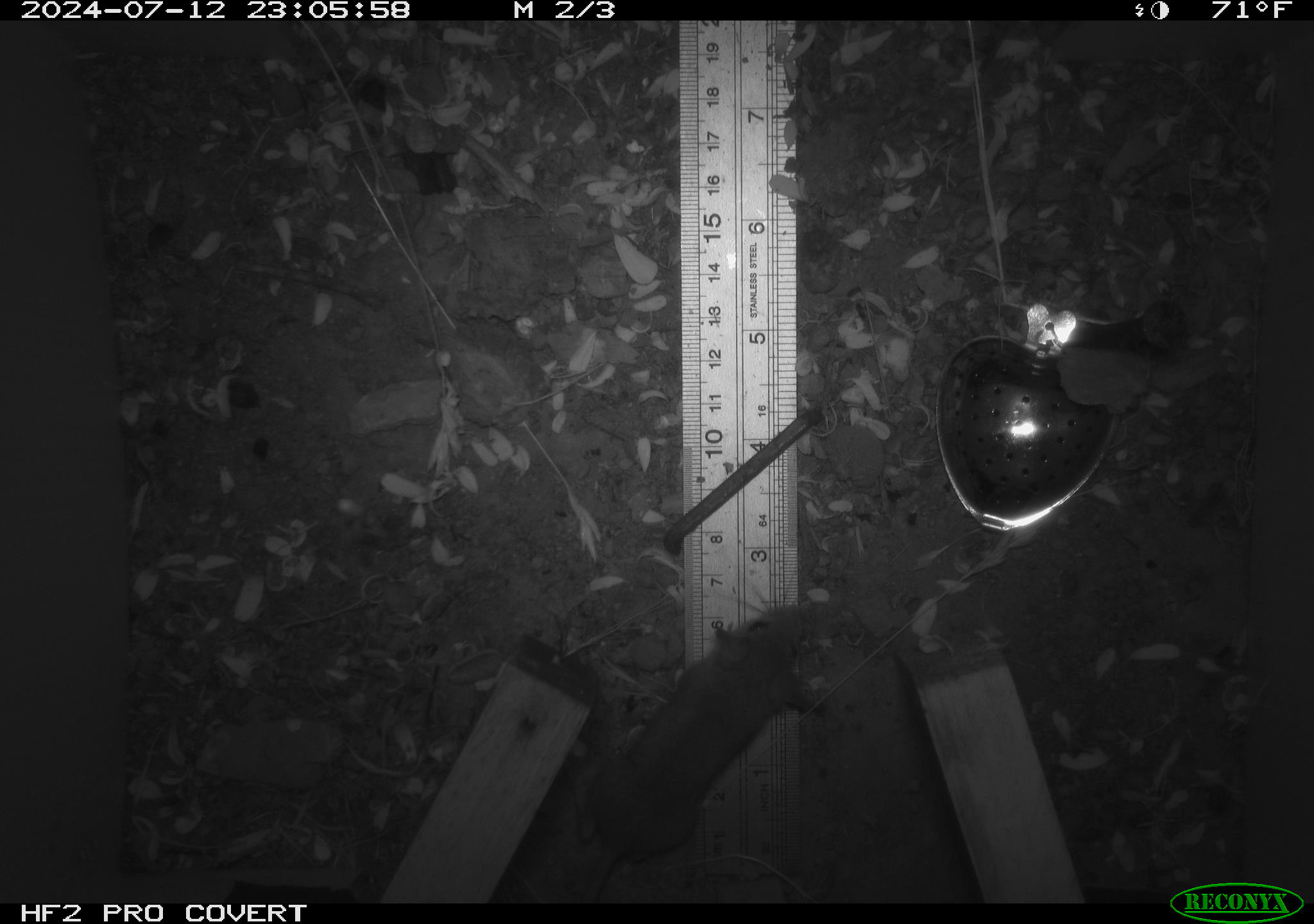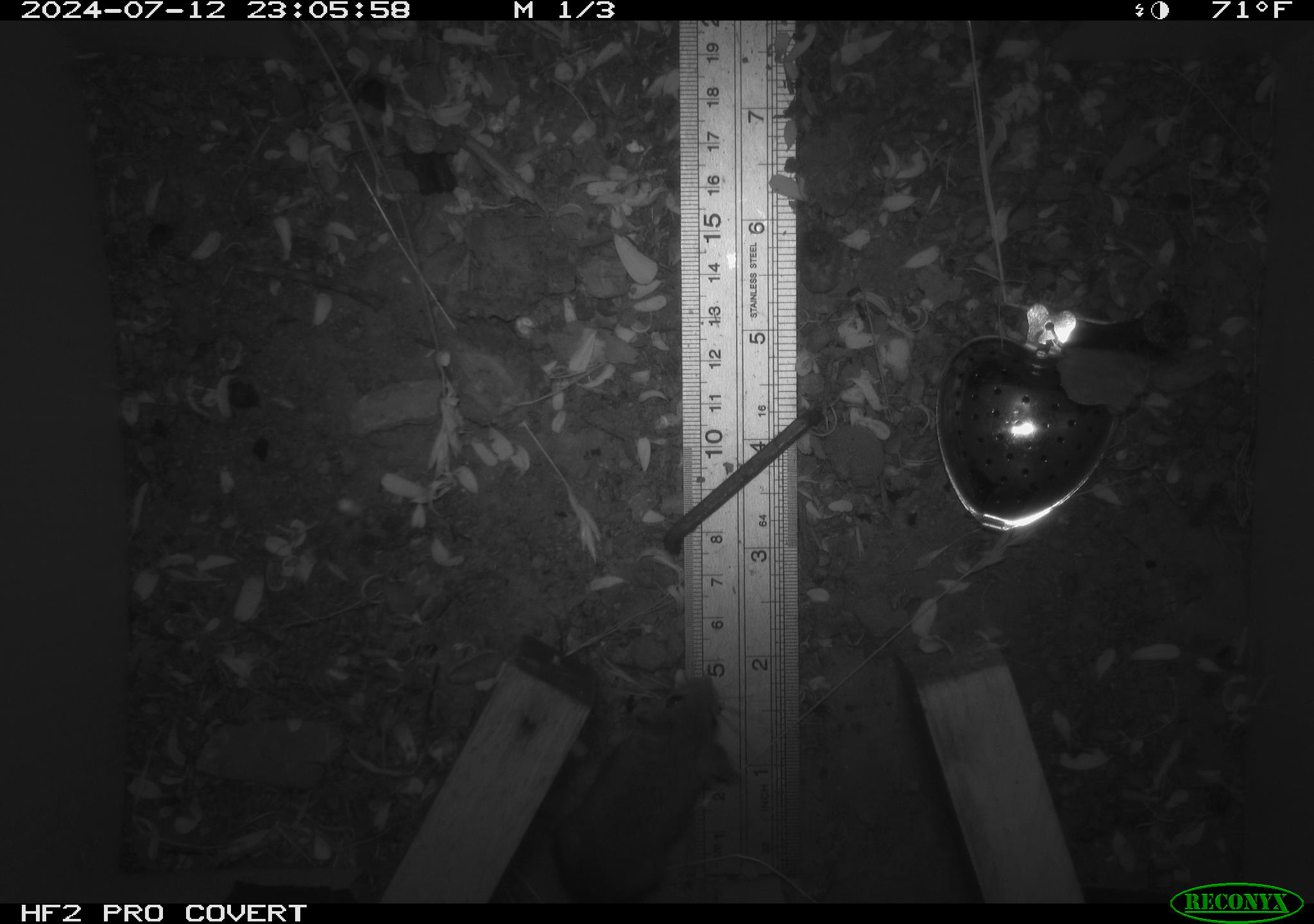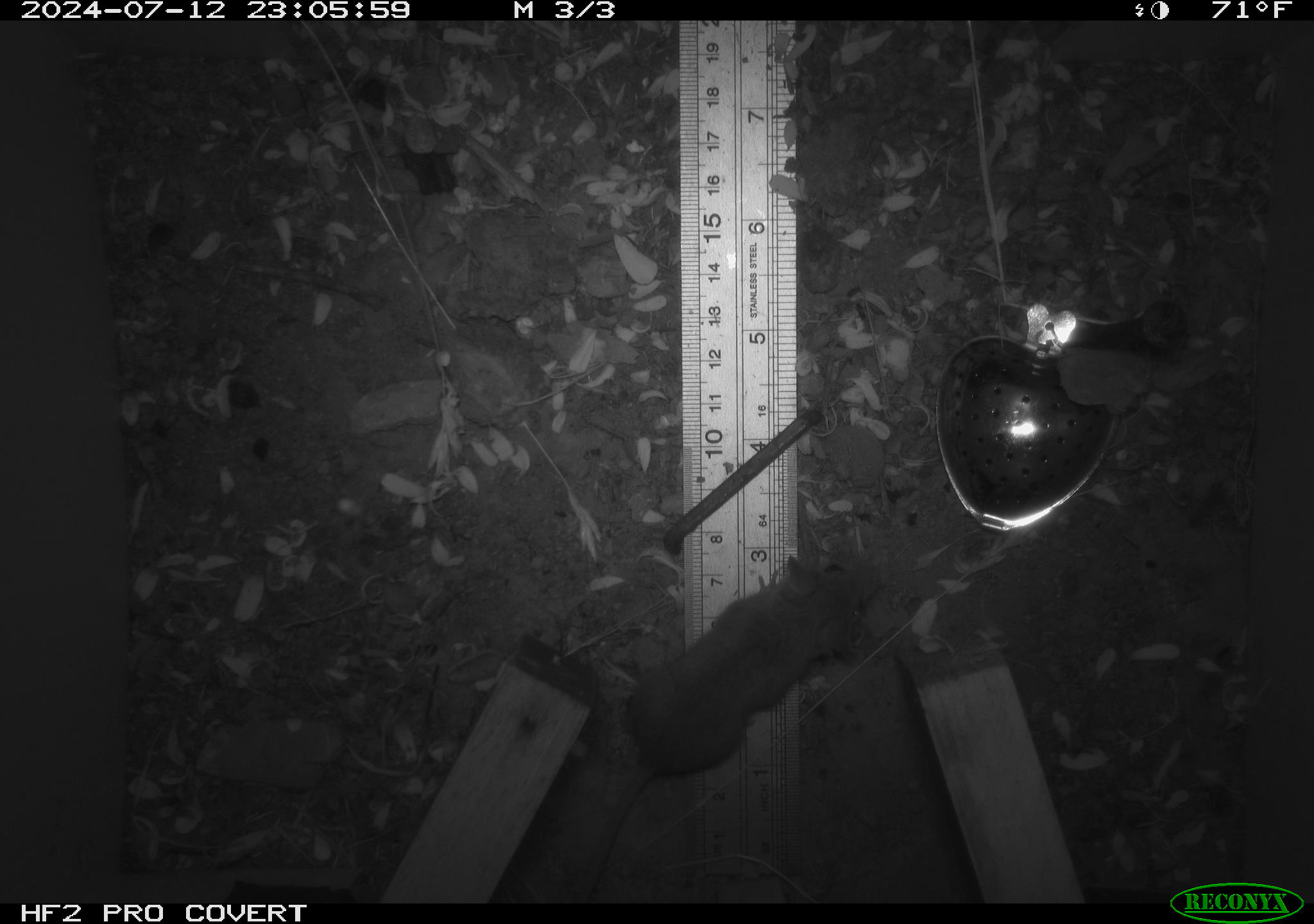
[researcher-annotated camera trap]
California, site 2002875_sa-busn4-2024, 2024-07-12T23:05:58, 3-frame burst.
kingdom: Animalia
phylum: Chordata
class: Mammalia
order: Rodentia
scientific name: Rodentia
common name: rodent